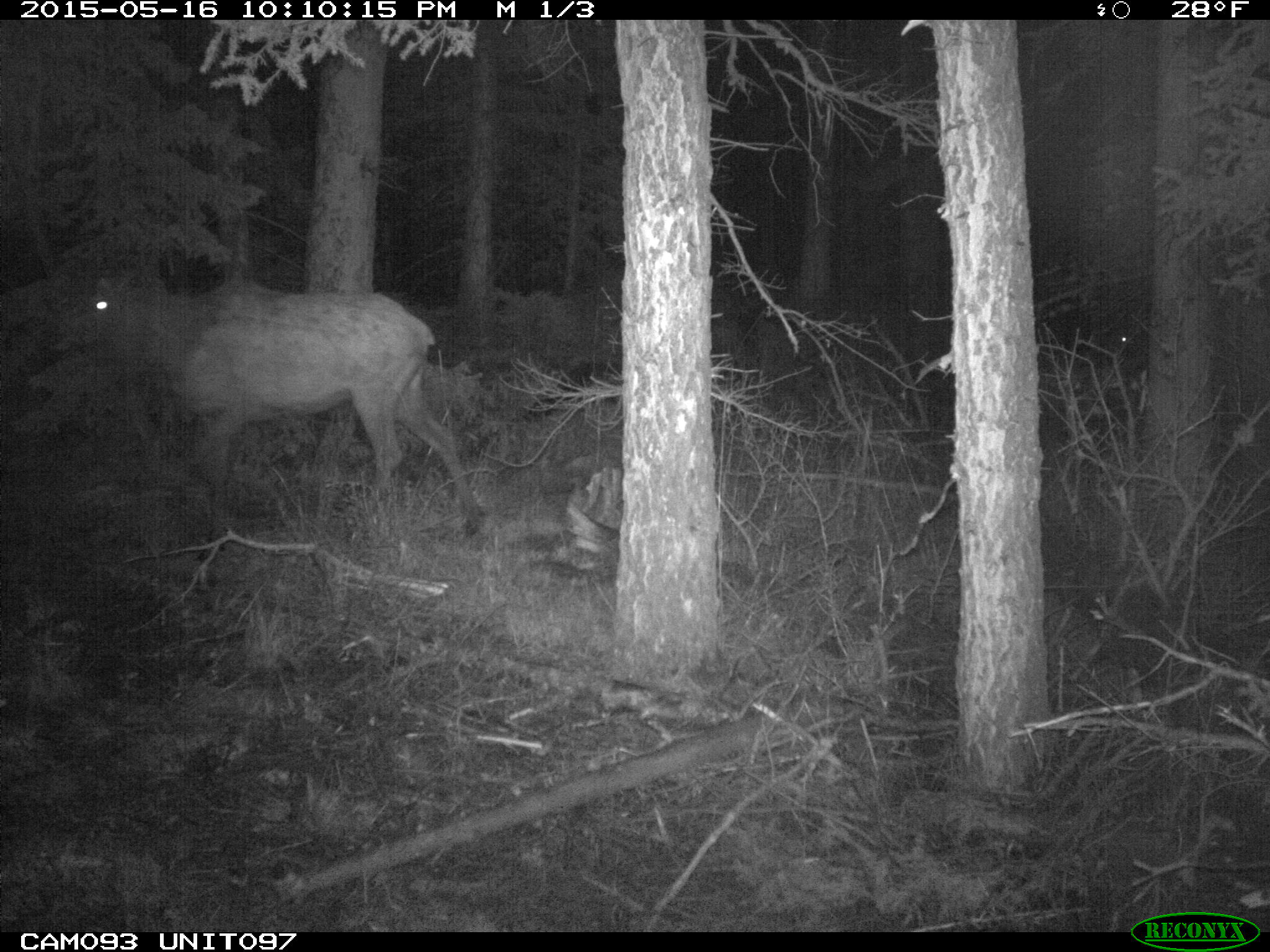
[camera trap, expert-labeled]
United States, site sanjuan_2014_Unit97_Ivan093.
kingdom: Animalia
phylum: Chordata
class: Mammalia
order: Artiodactyla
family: Cervidae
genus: Cervus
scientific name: Cervus elaphus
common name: red deer